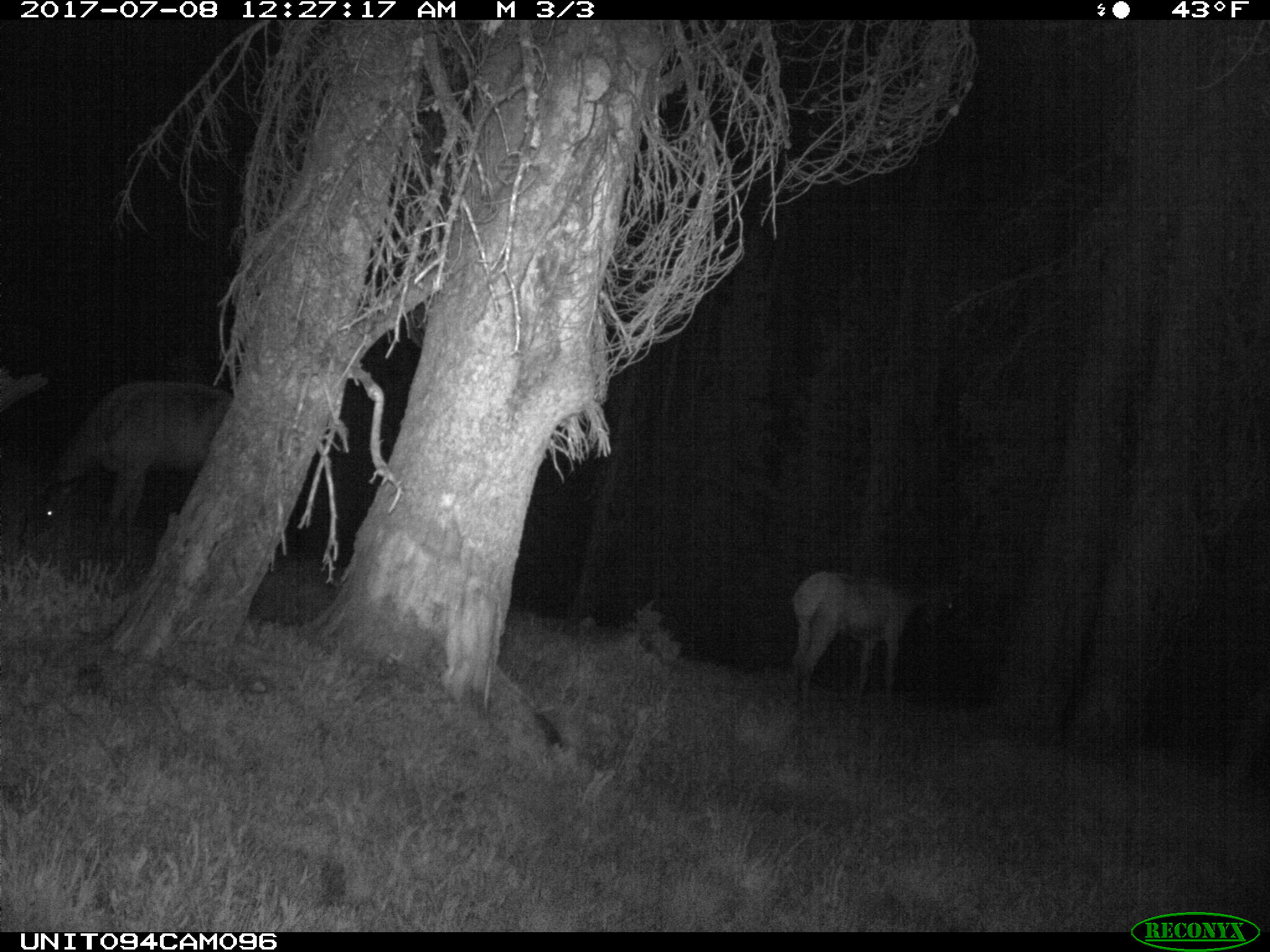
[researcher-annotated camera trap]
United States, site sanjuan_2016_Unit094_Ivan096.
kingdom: Animalia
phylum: Chordata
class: Mammalia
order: Artiodactyla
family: Cervidae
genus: Cervus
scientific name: Cervus elaphus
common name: red deer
Cervus elaphus (red deer).